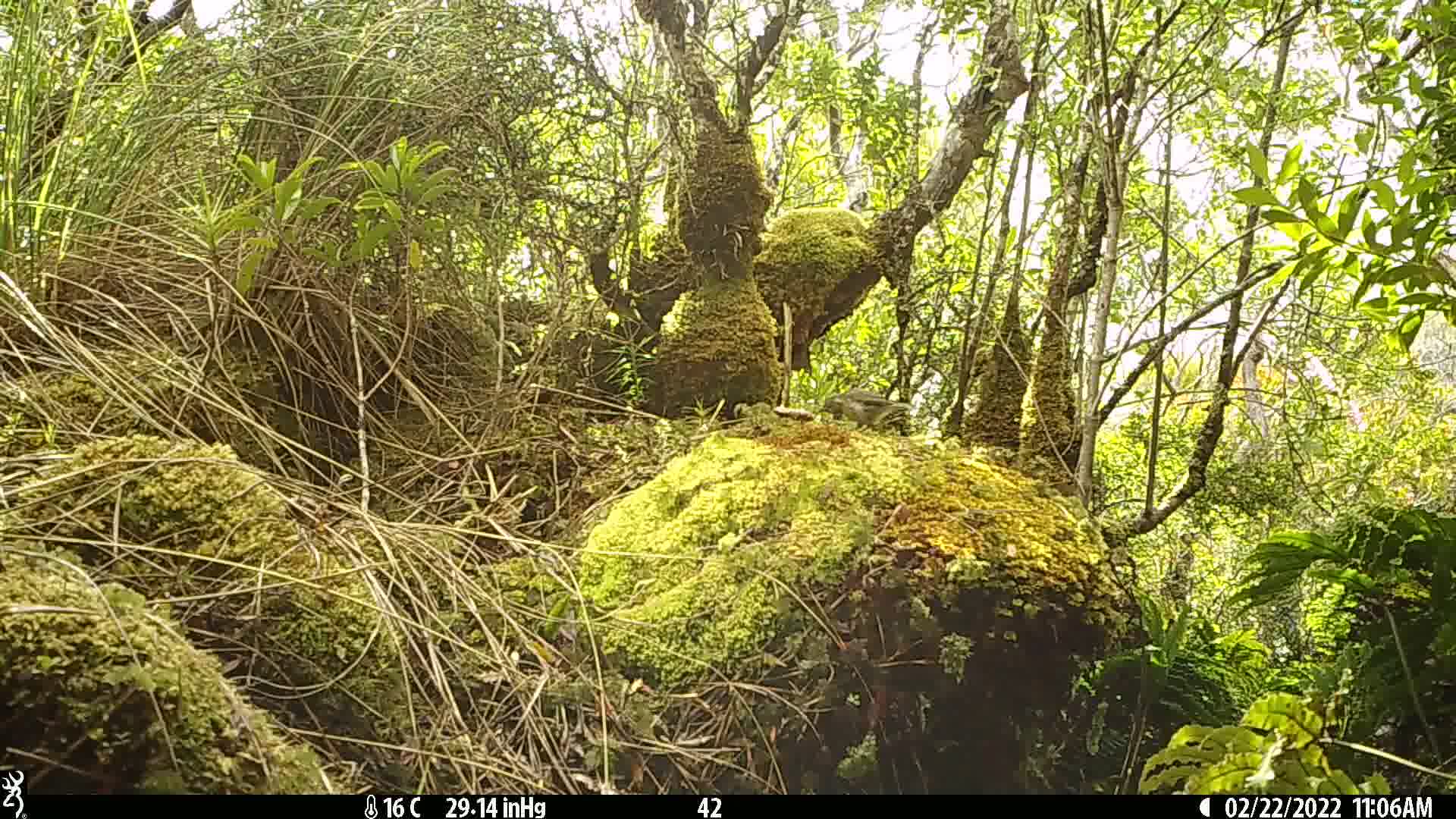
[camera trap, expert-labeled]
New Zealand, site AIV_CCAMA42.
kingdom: Animalia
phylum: Chordata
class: Aves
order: Passeriformes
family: Meliphagidae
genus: Anthornis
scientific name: Anthornis melanura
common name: new zealand bellbird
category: bellbird